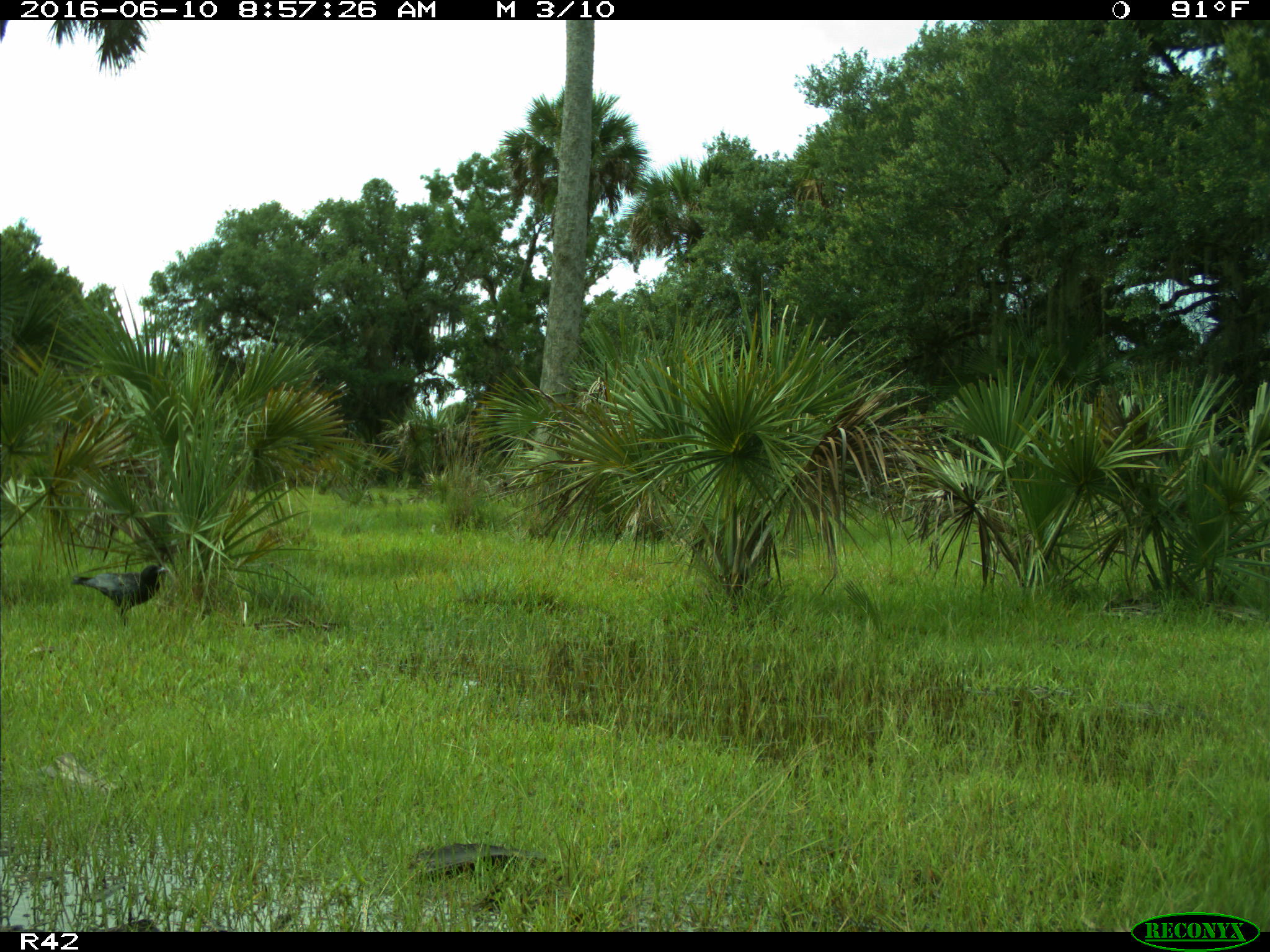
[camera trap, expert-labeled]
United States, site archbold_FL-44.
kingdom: Animalia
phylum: Chordata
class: Aves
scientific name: Aves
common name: birds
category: unidentified bird